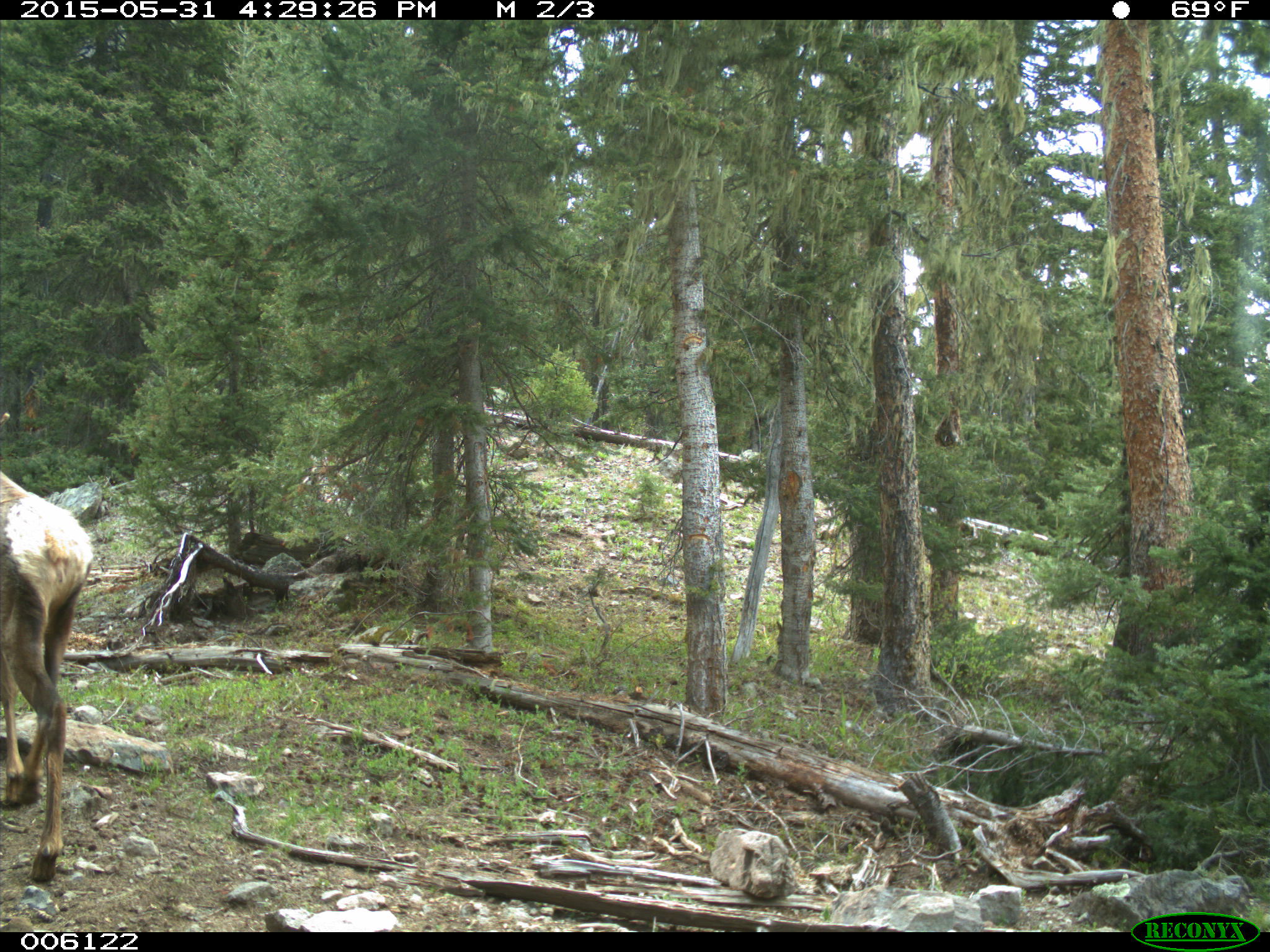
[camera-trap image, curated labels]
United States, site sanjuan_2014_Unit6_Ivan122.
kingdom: Animalia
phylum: Chordata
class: Mammalia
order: Artiodactyla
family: Cervidae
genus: Cervus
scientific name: Cervus elaphus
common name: red deer